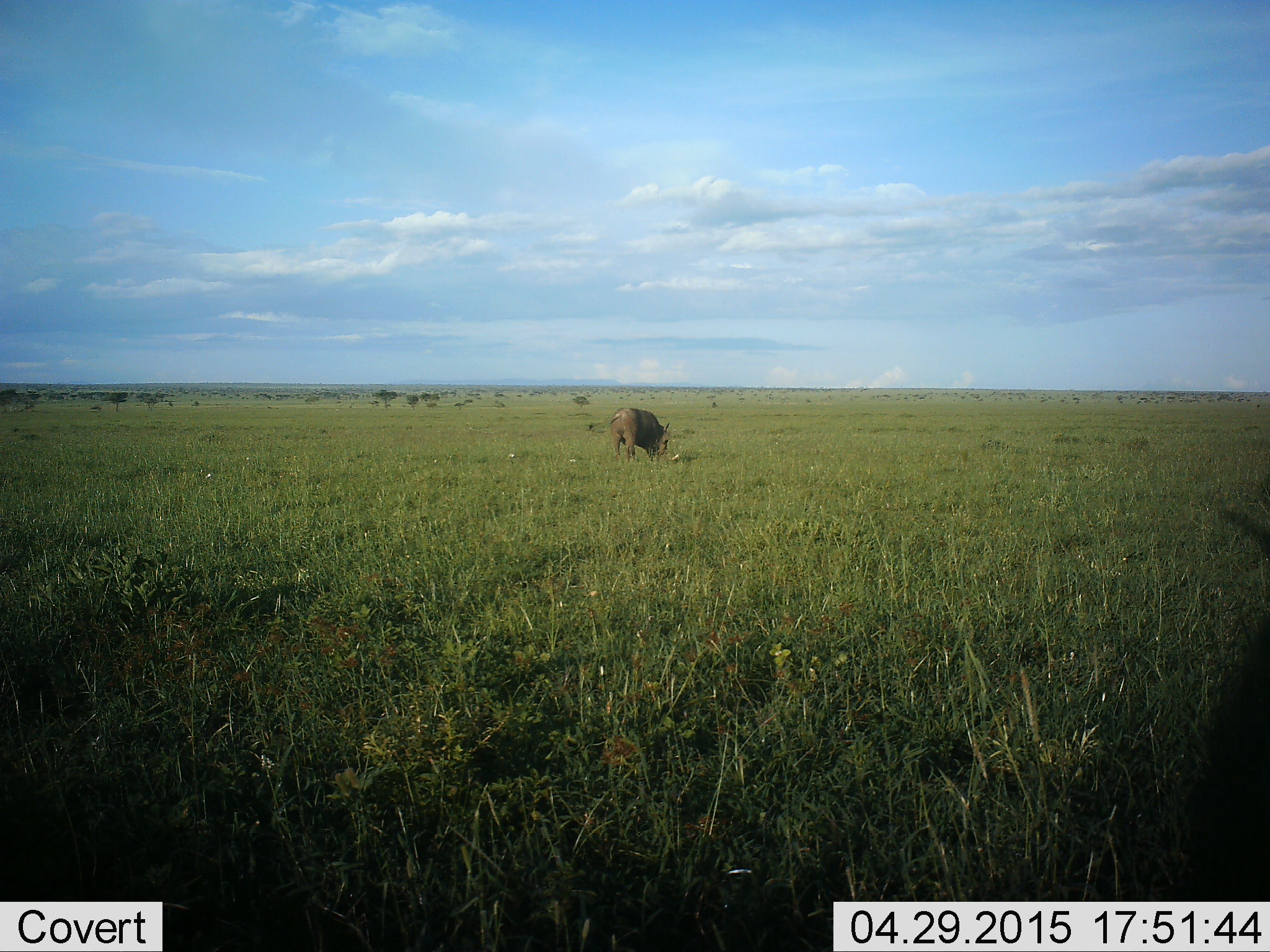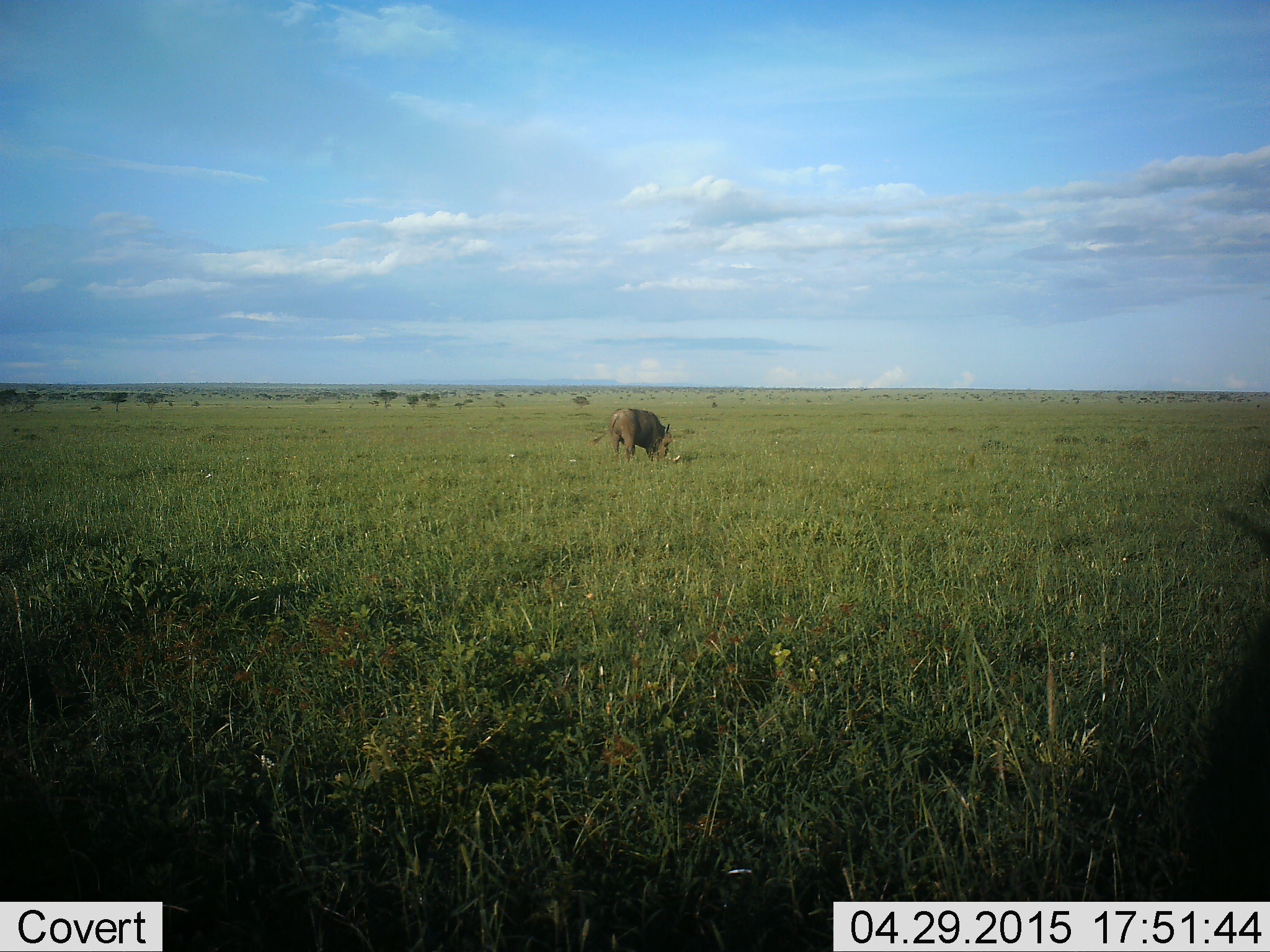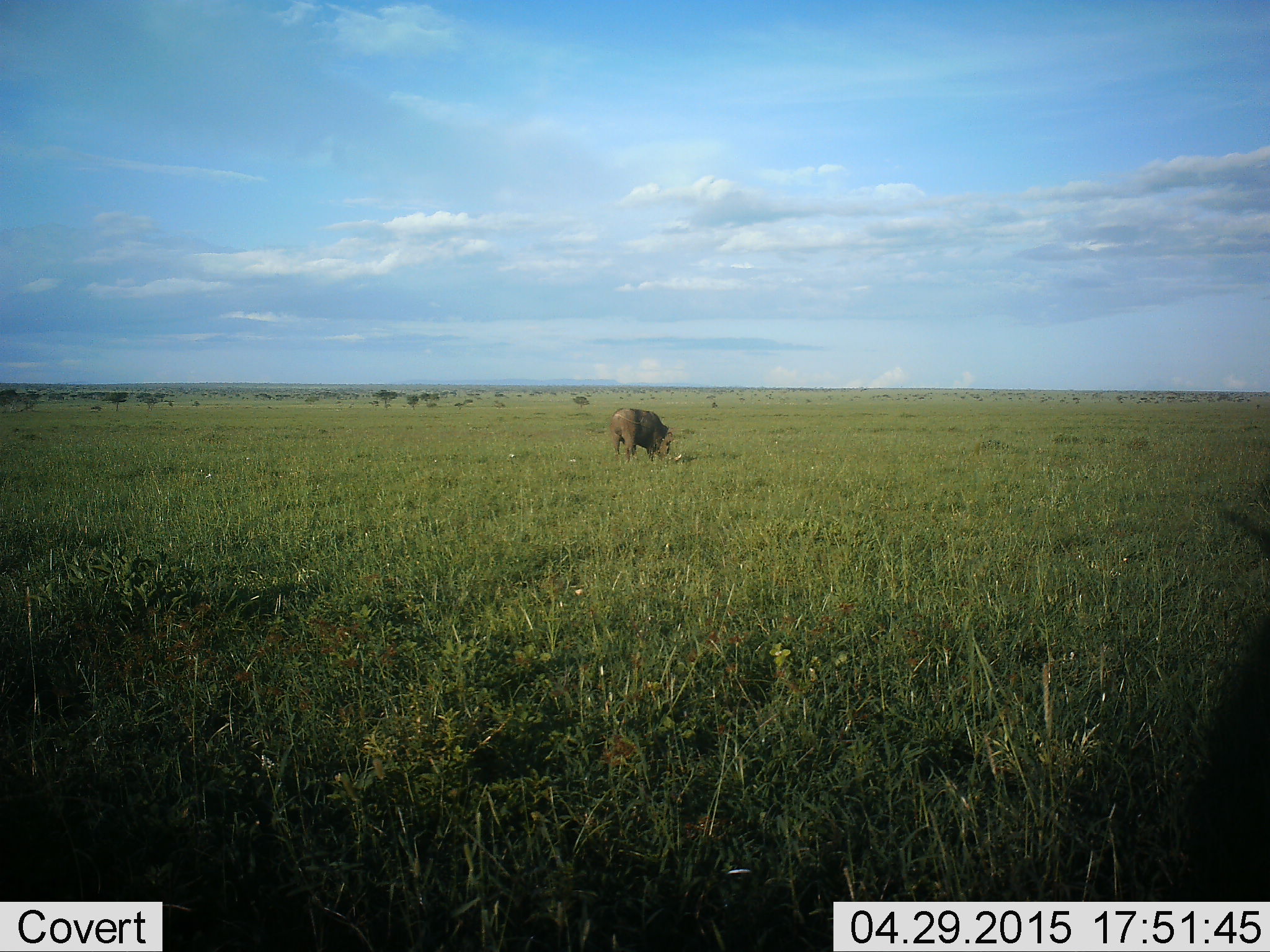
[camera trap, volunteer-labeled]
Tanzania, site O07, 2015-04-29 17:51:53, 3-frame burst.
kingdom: Animalia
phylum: Chordata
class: Mammalia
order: Artiodactyla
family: Suidae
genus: Phacochoerus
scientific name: Phacochoerus africanus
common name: warthog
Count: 1.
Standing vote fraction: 50%.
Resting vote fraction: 0%.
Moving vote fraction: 10%.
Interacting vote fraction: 0%.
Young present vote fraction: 0%.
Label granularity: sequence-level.